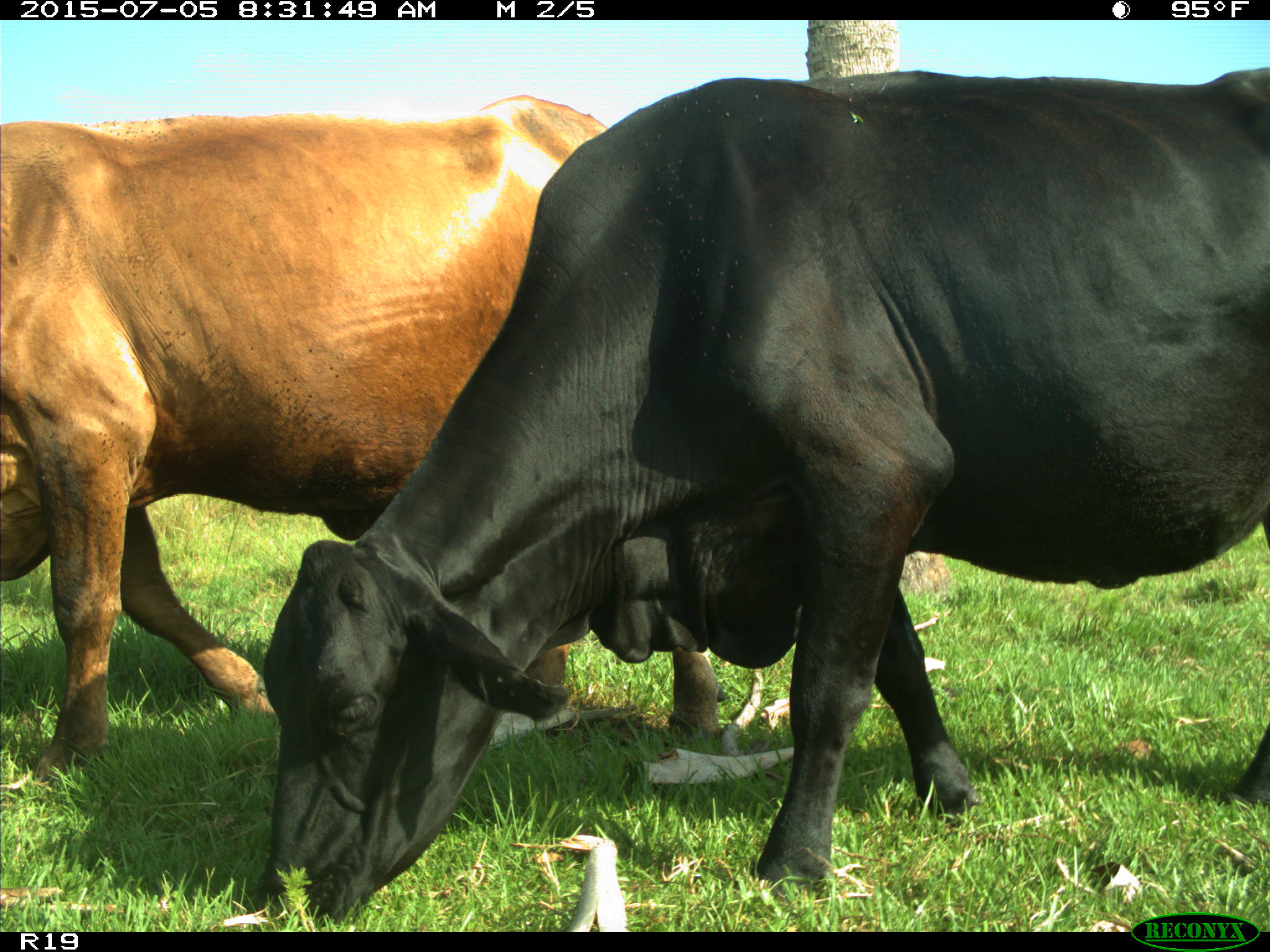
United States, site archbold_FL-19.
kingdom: Animalia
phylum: Chordata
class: Mammalia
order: Artiodactyla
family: Bovidae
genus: Bos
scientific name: Bos taurus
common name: domestic cow